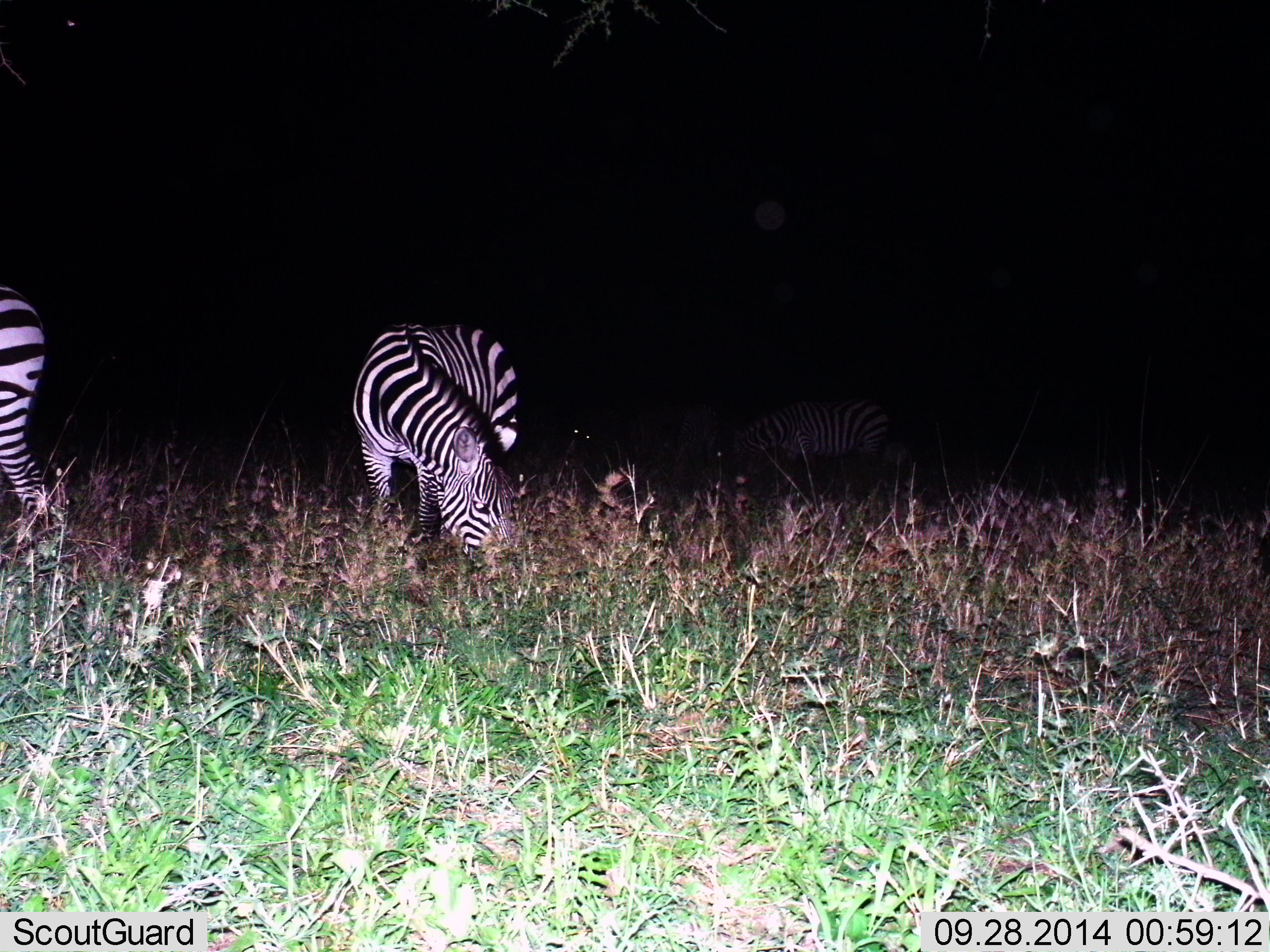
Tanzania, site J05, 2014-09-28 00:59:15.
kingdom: Animalia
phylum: Chordata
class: Mammalia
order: Perissodactyla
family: Equidae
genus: Equus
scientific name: Equus quagga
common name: plains zebra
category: zebra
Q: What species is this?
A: Zebra (plains zebra) (Equus quagga).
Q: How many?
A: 3.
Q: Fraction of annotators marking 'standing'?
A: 30%.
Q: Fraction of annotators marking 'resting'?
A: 0%.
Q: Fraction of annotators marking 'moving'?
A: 0%.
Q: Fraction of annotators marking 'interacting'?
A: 0%.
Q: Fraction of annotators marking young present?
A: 0%.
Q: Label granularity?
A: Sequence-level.